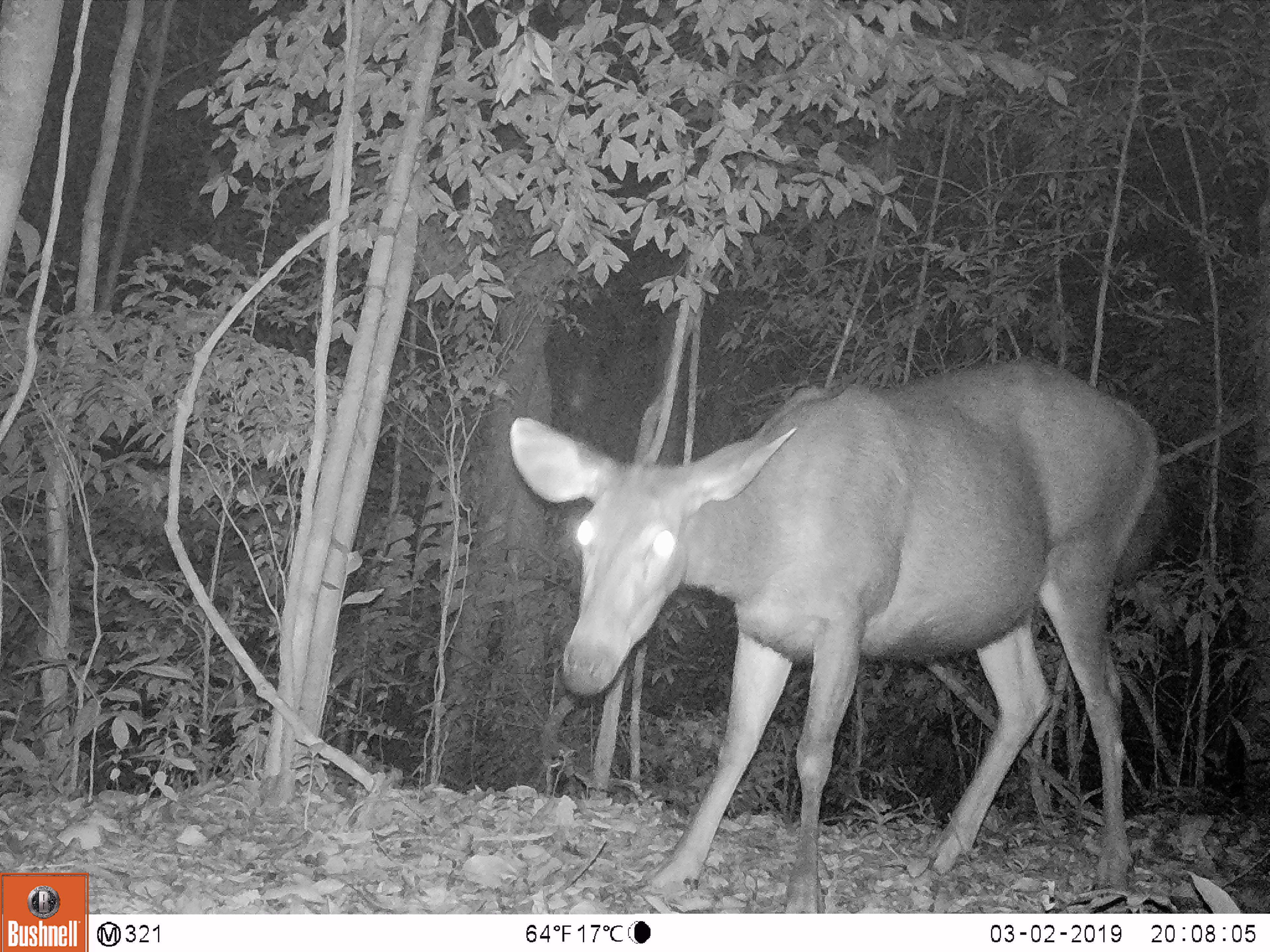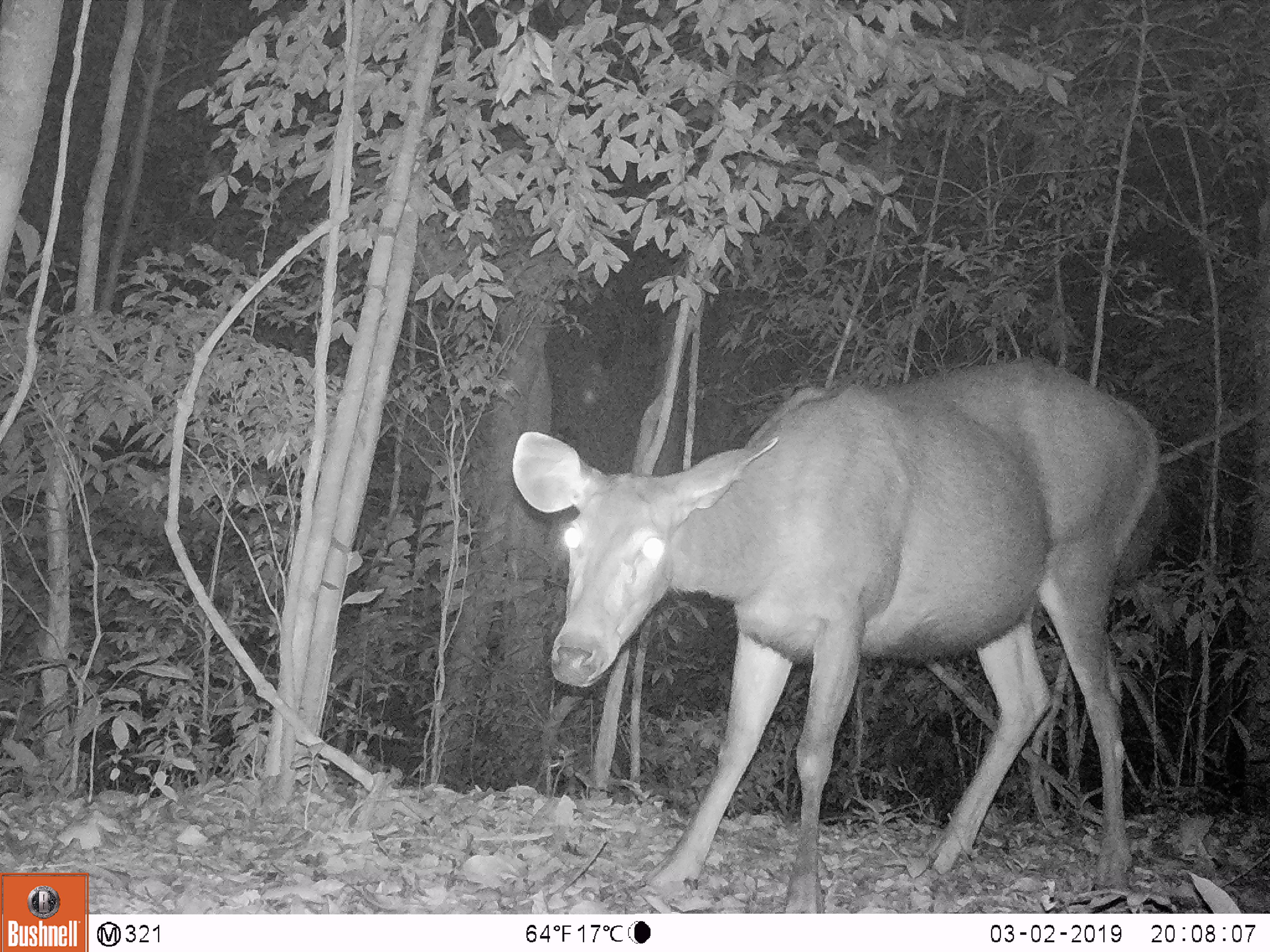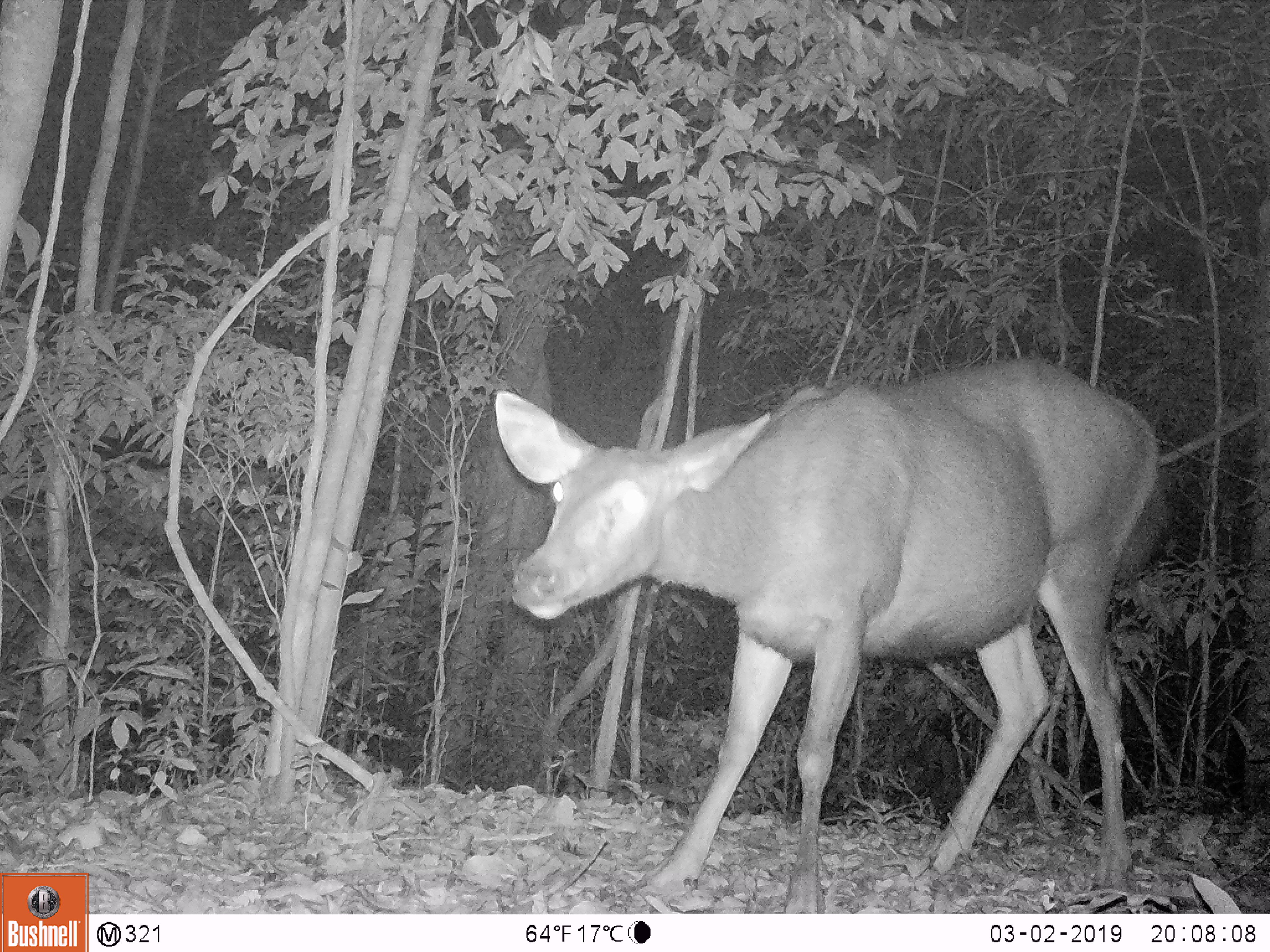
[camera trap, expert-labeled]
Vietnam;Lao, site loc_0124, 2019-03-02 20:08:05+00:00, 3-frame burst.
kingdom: Animalia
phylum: Chordata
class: Mammalia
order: Artiodactyla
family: Cervidae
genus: Rusa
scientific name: Rusa unicolor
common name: sambar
Sambar (Rusa unicolor). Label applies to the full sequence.